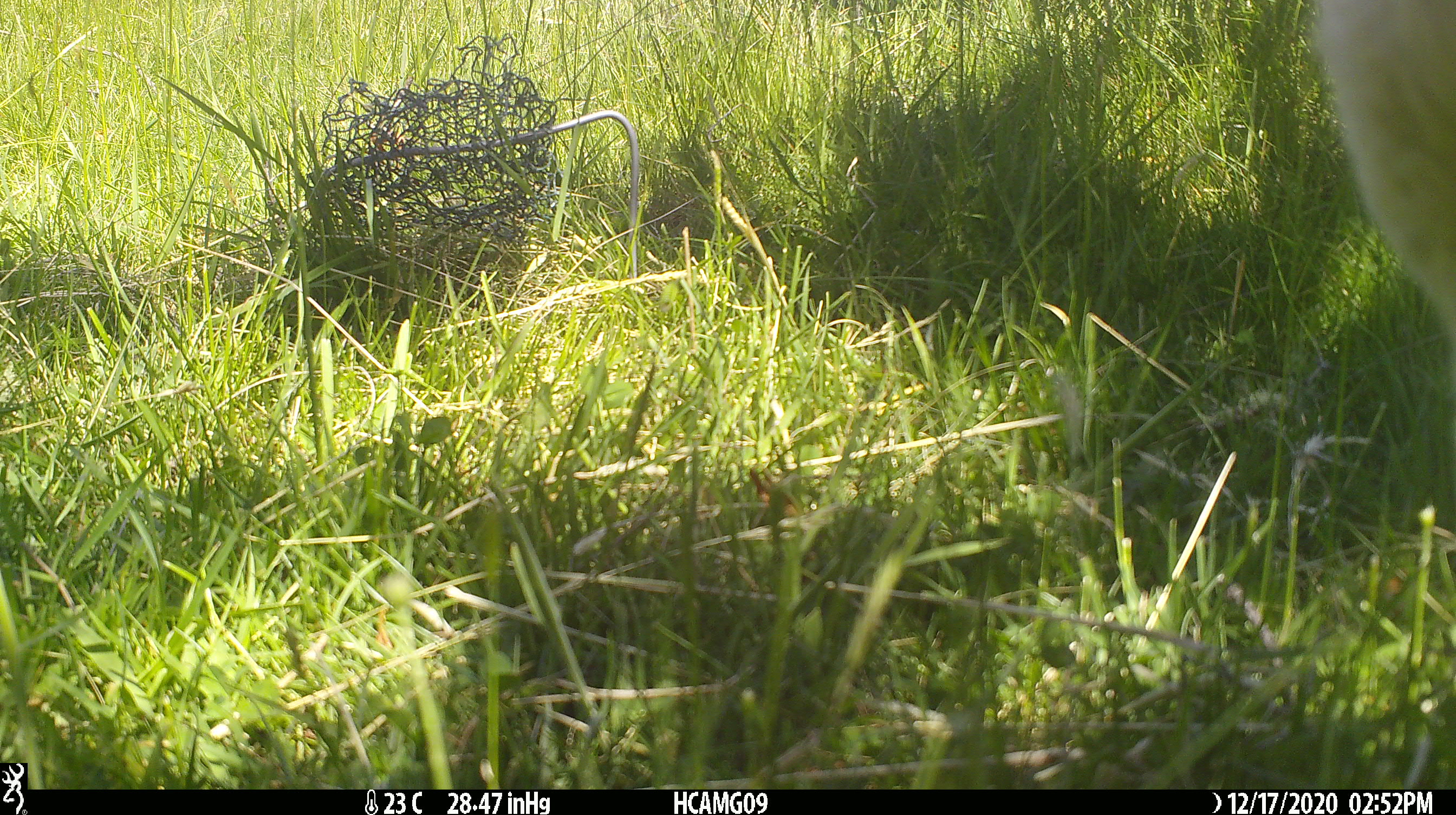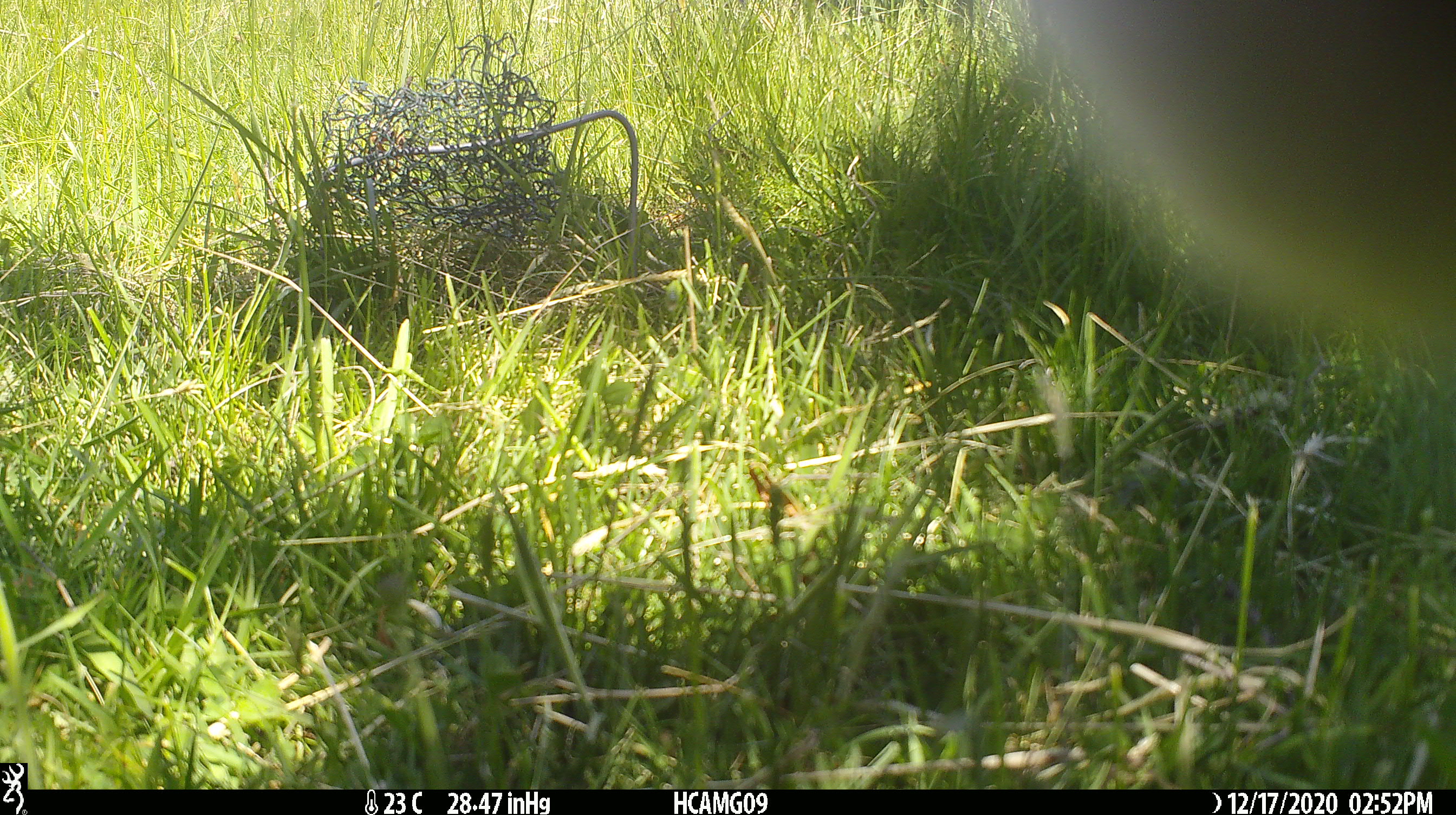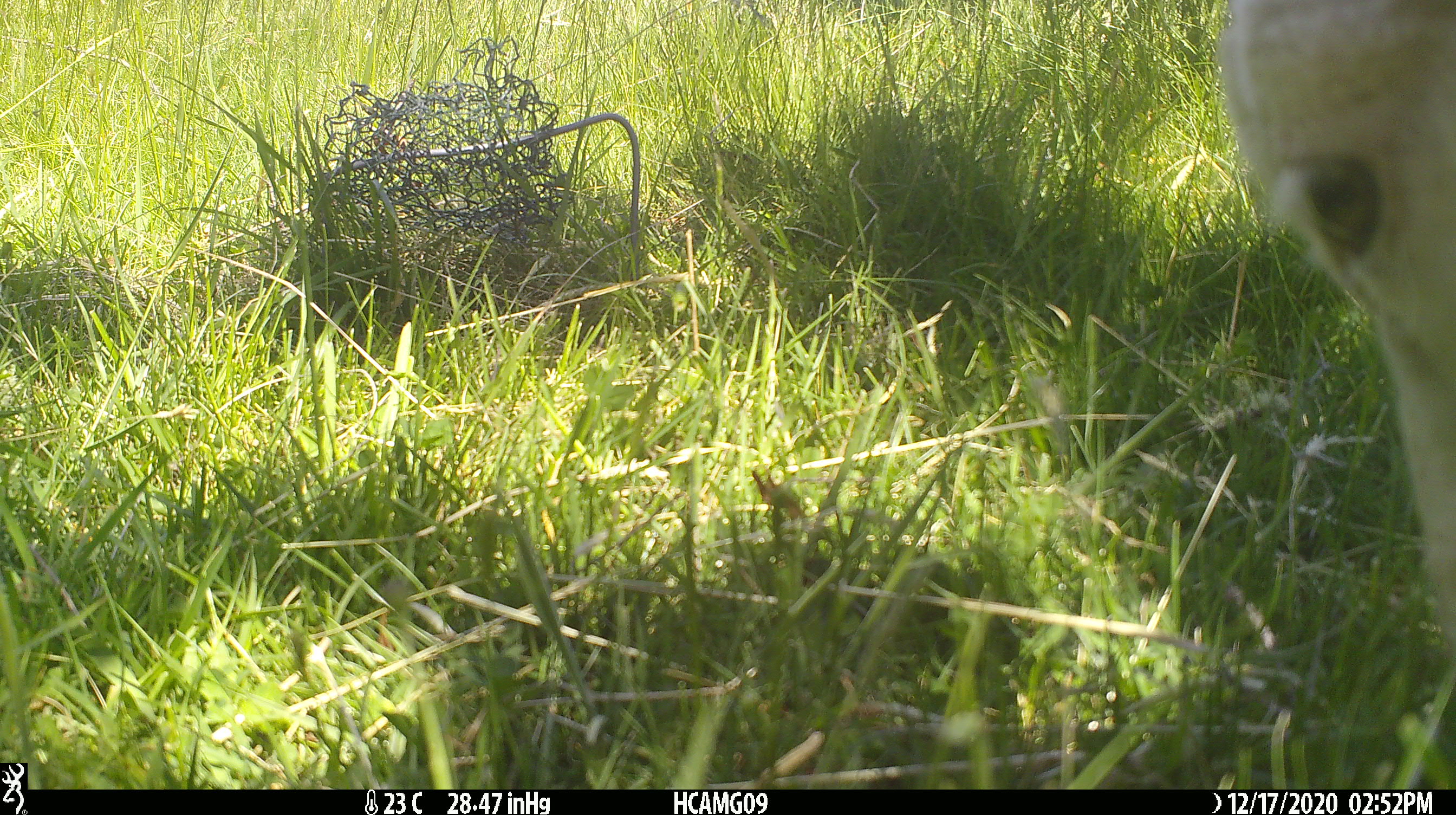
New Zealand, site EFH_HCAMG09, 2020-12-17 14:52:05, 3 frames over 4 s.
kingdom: Animalia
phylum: Chordata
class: Mammalia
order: Artiodactyla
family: Bovidae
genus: Ovis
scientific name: Ovis aries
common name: domestic sheep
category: sheep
Sheep (domestic sheep) (Ovis aries).